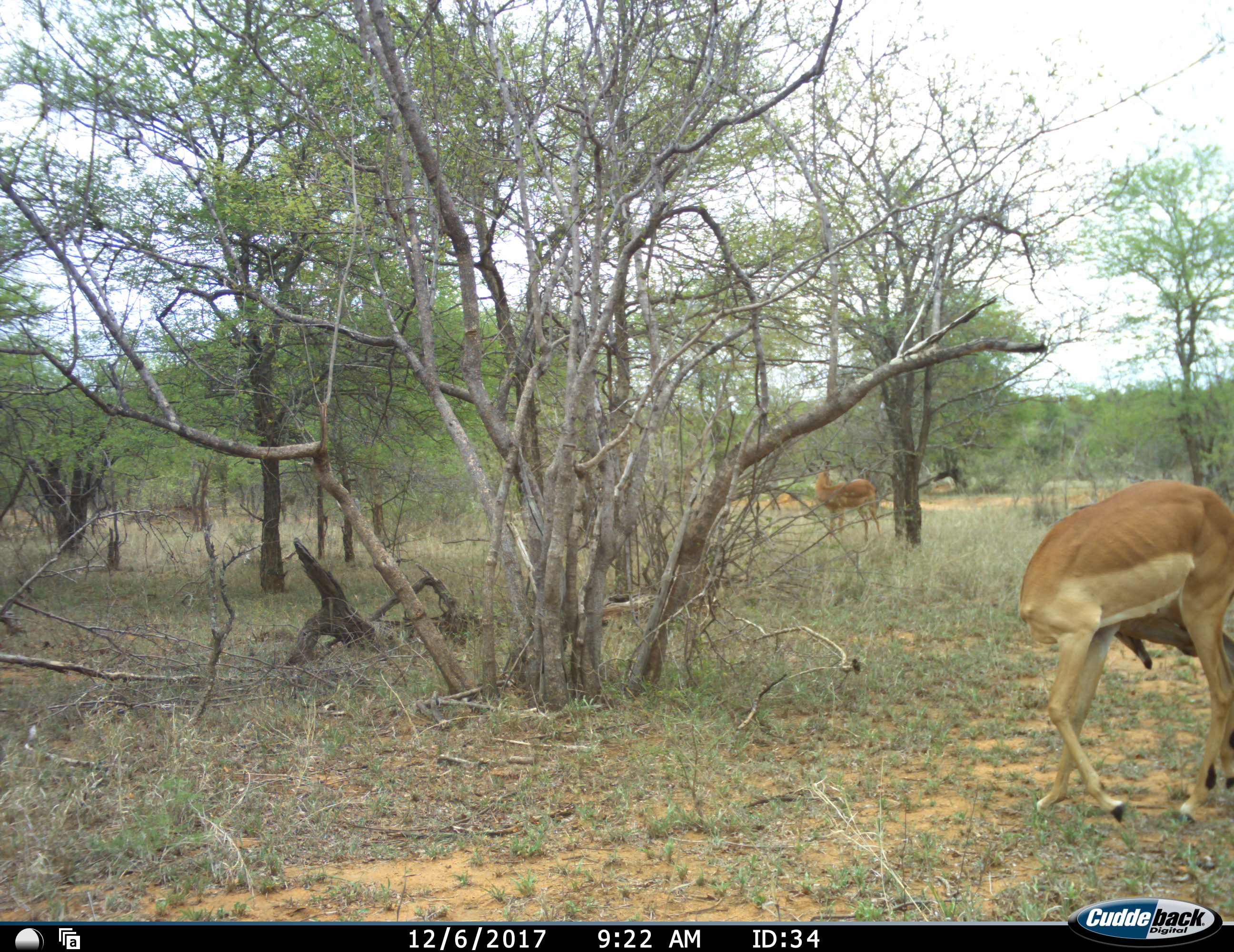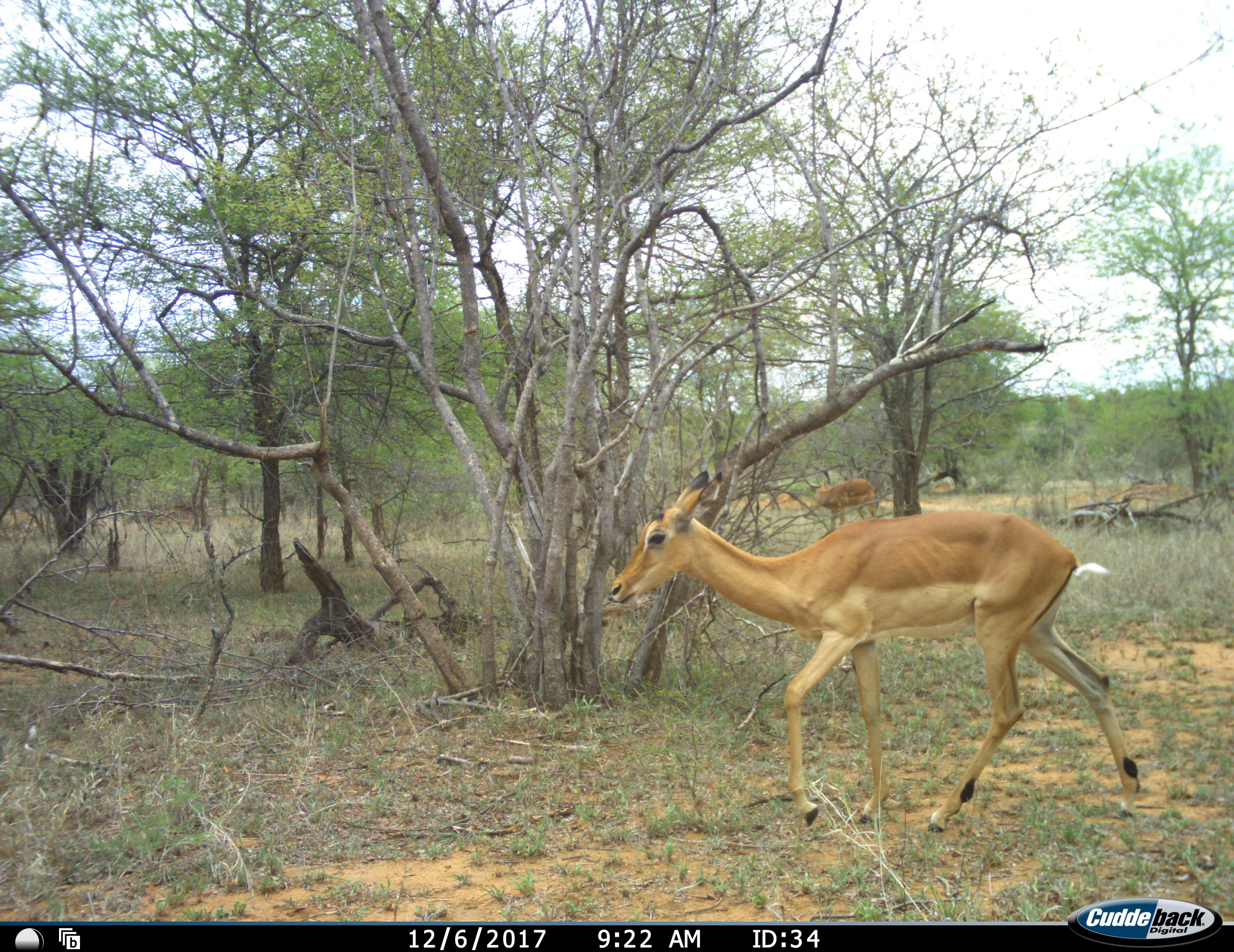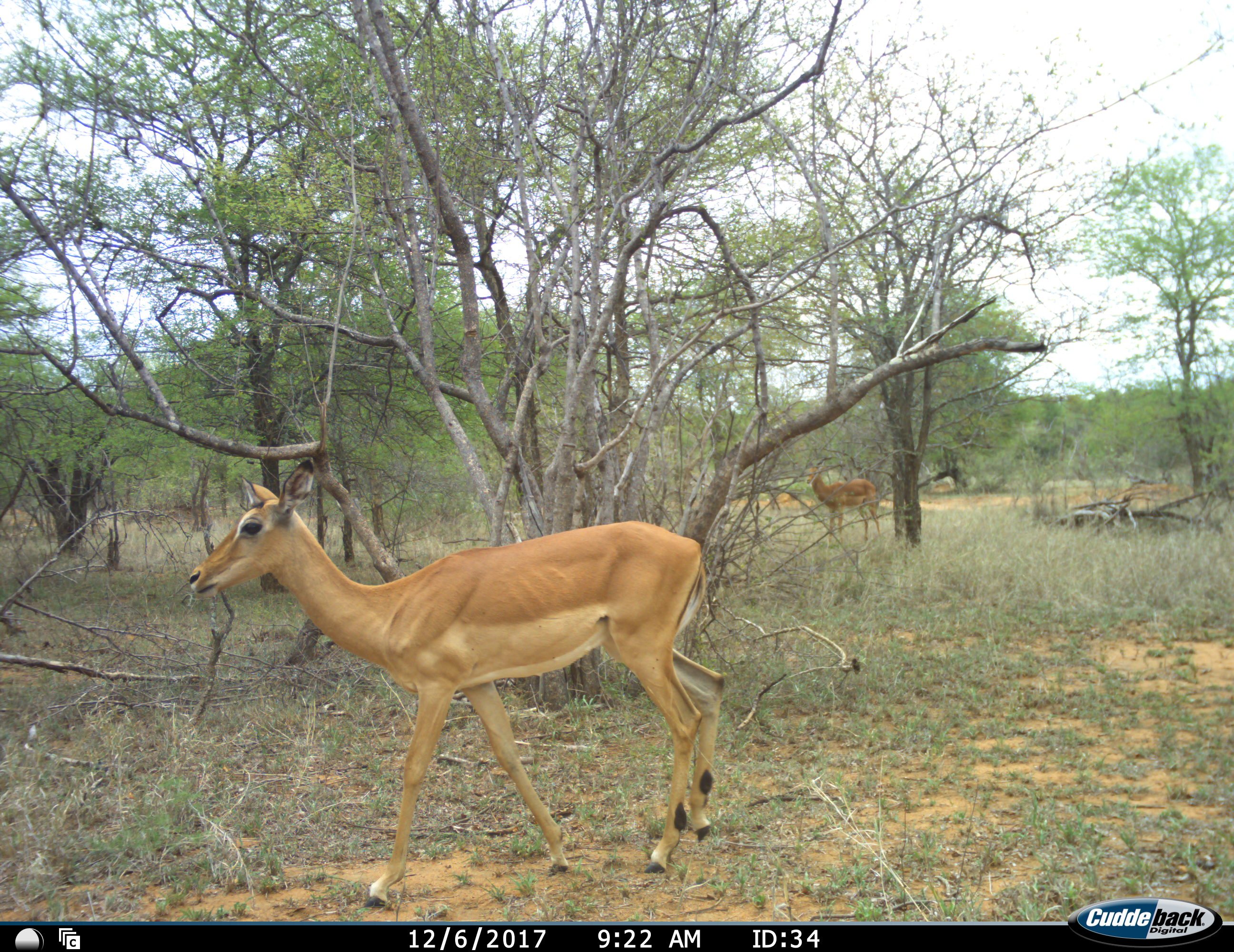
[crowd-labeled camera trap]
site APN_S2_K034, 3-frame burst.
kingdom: Animalia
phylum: Chordata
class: Mammalia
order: Artiodactyla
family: Bovidae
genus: Aepyceros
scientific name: Aepyceros melampus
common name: impala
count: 2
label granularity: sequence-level